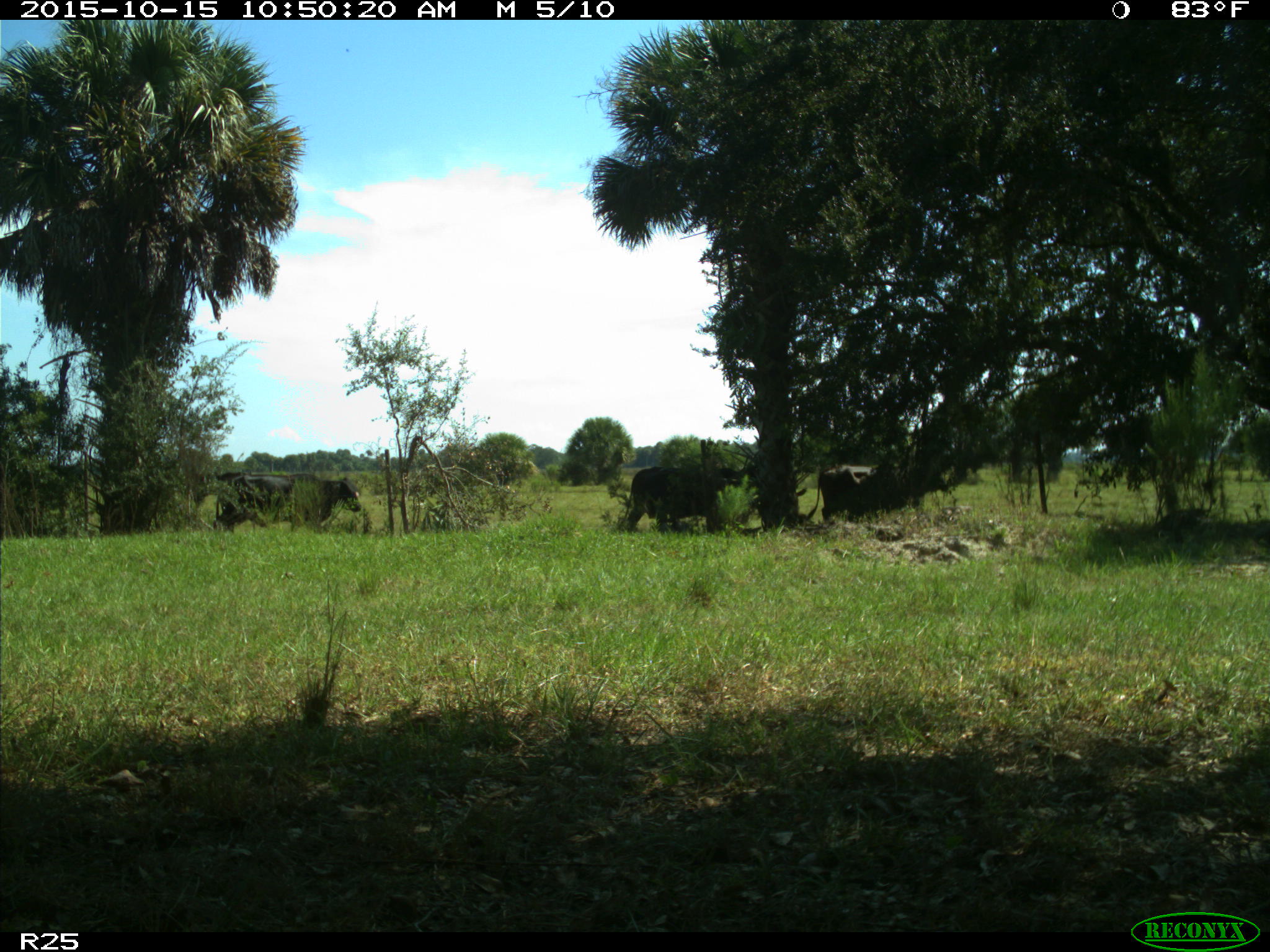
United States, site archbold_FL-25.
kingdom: Animalia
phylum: Chordata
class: Mammalia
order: Artiodactyla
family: Bovidae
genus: Bos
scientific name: Bos taurus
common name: domestic cow